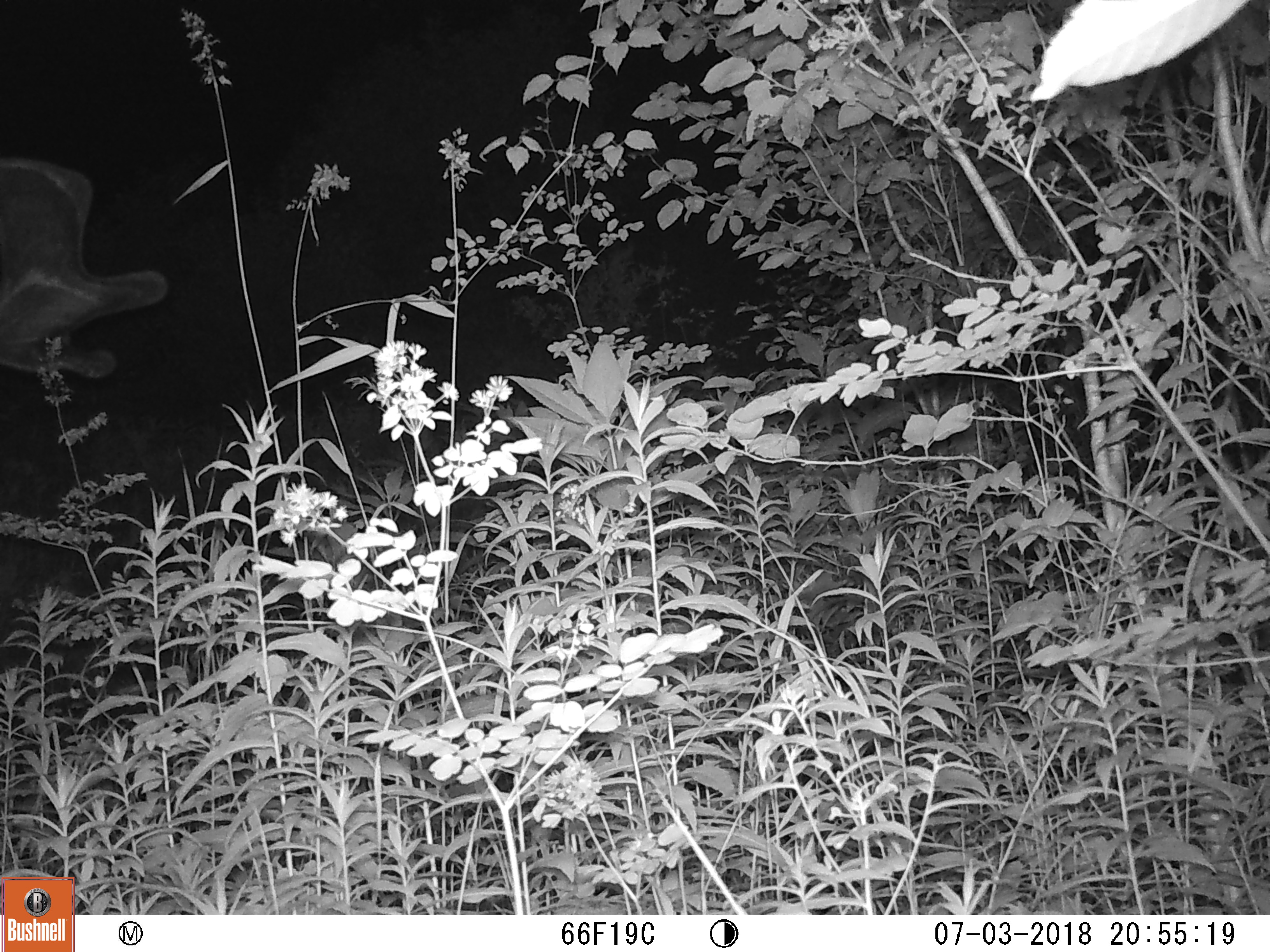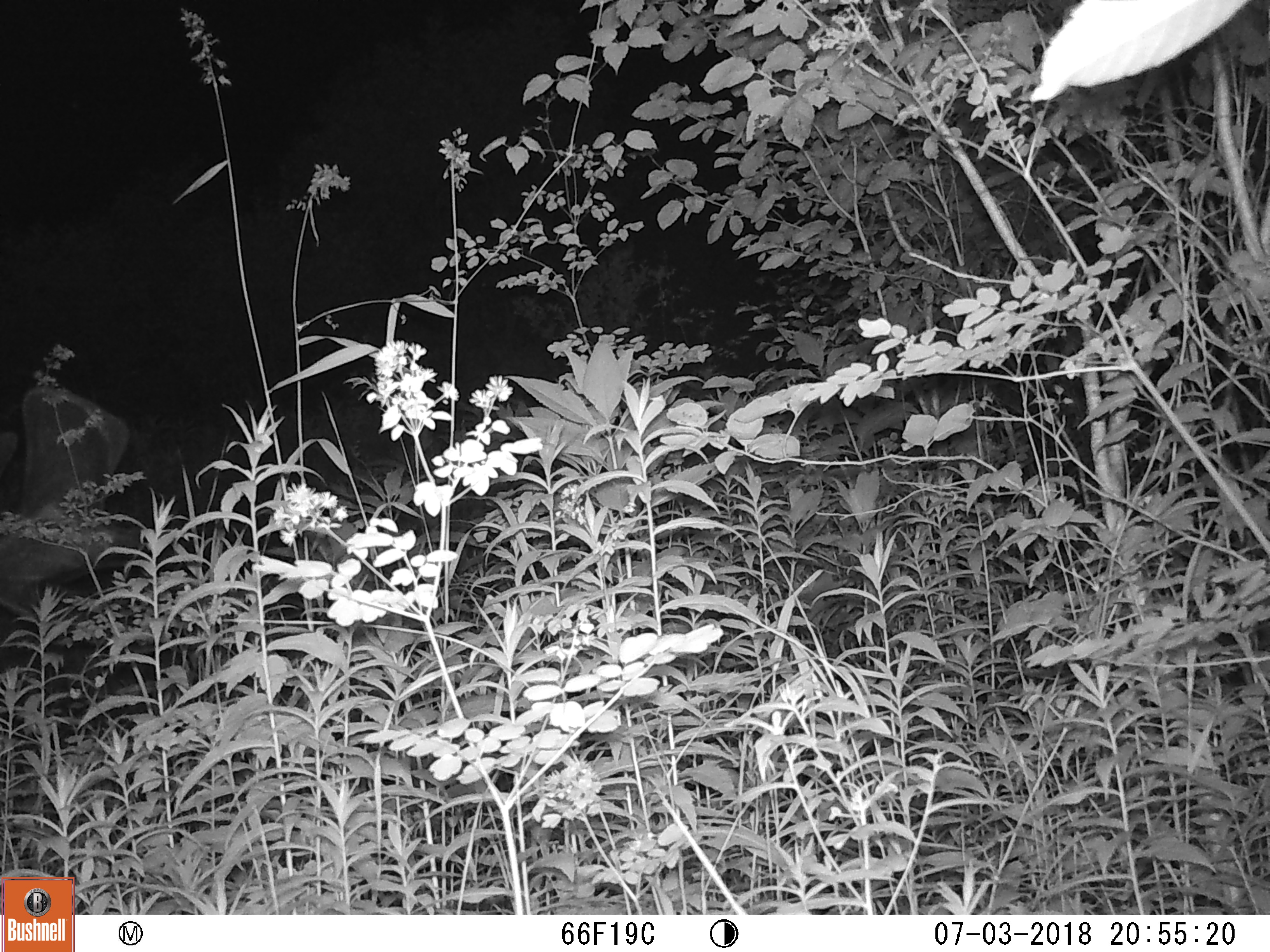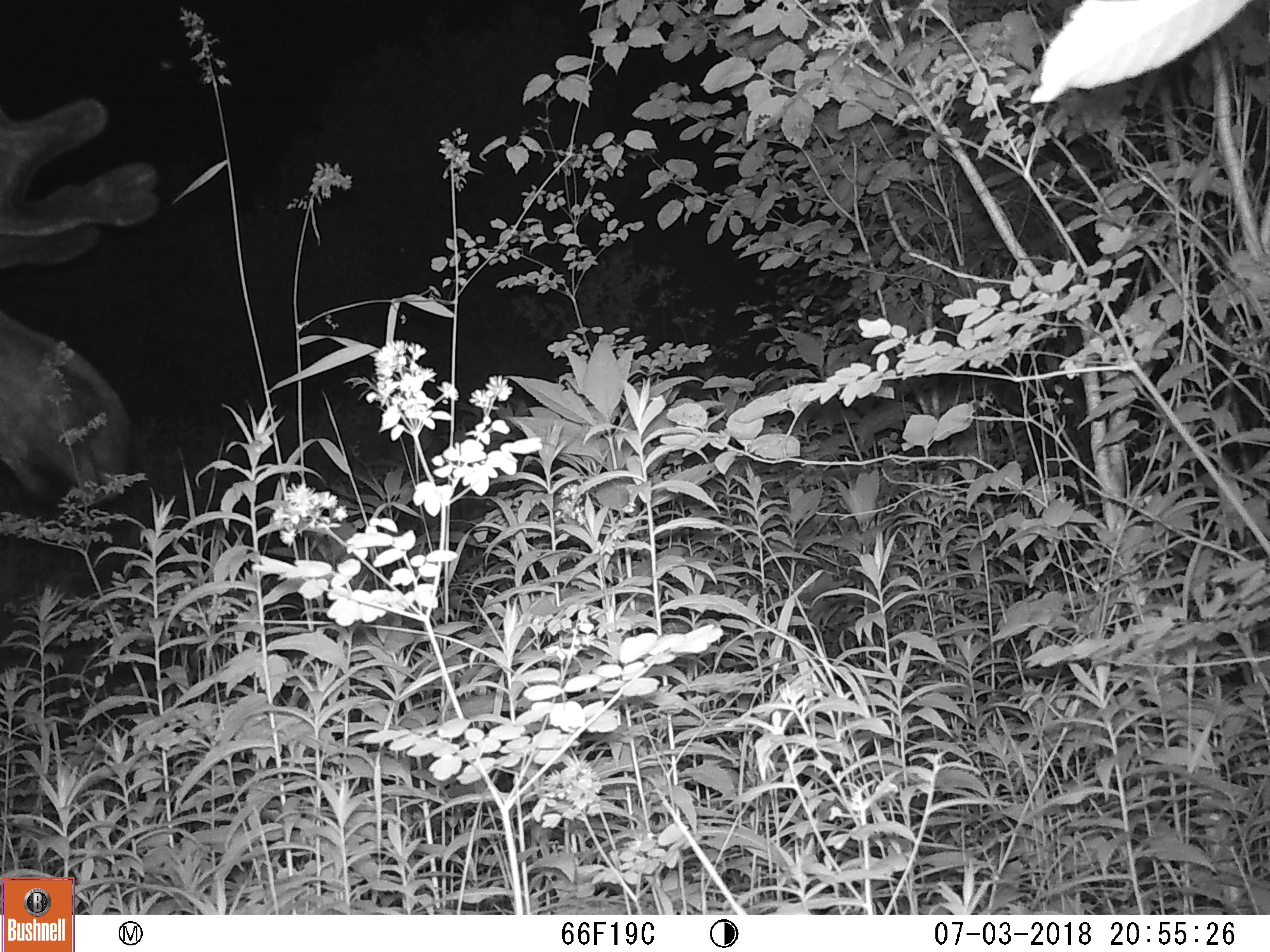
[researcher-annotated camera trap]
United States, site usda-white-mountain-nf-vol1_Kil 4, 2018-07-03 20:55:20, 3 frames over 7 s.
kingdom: Animalia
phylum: Chordata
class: Mammalia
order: Artiodactyla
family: Cervidae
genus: Alces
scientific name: Alces alces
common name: moose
Moose (Alces alces).